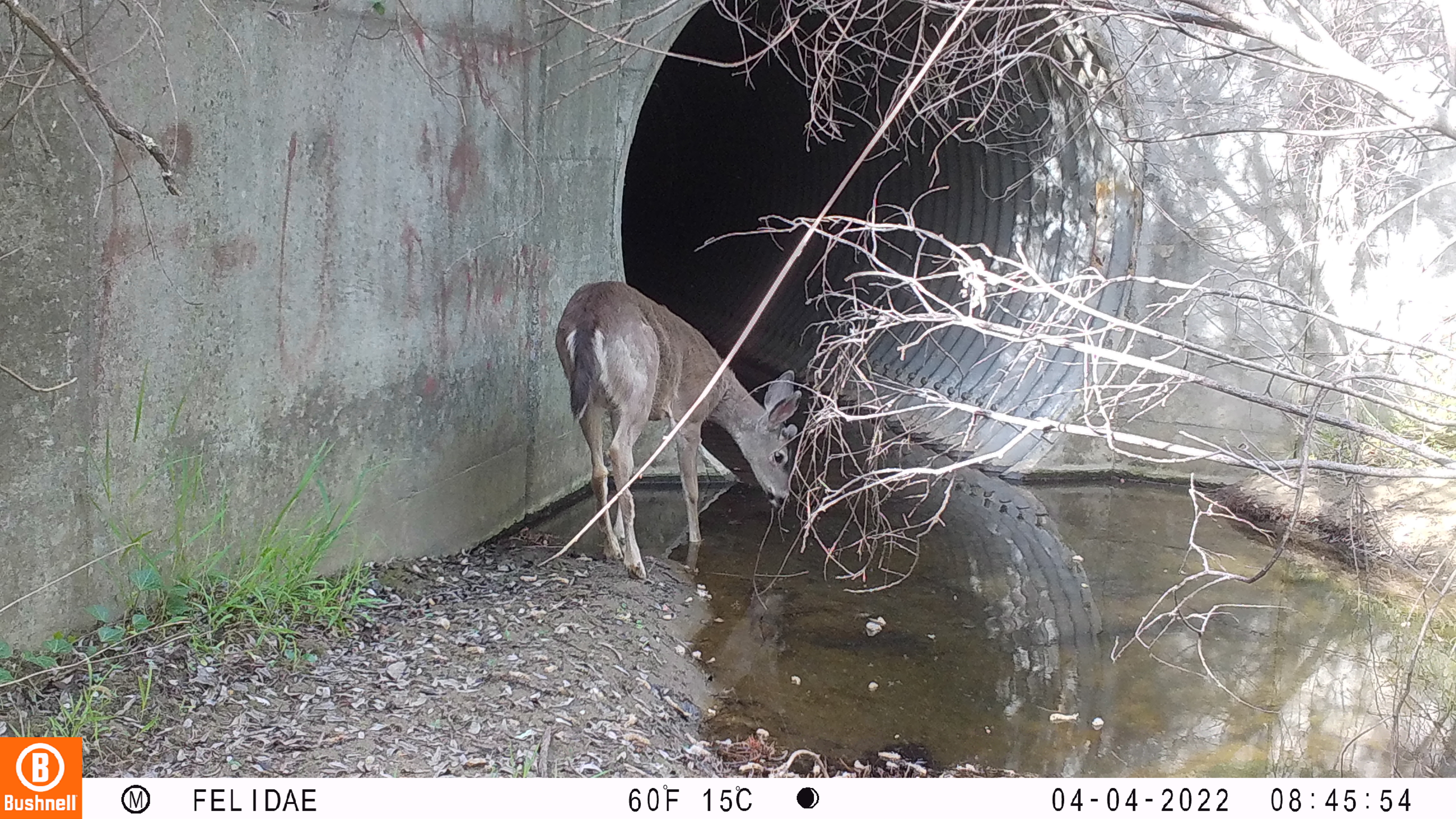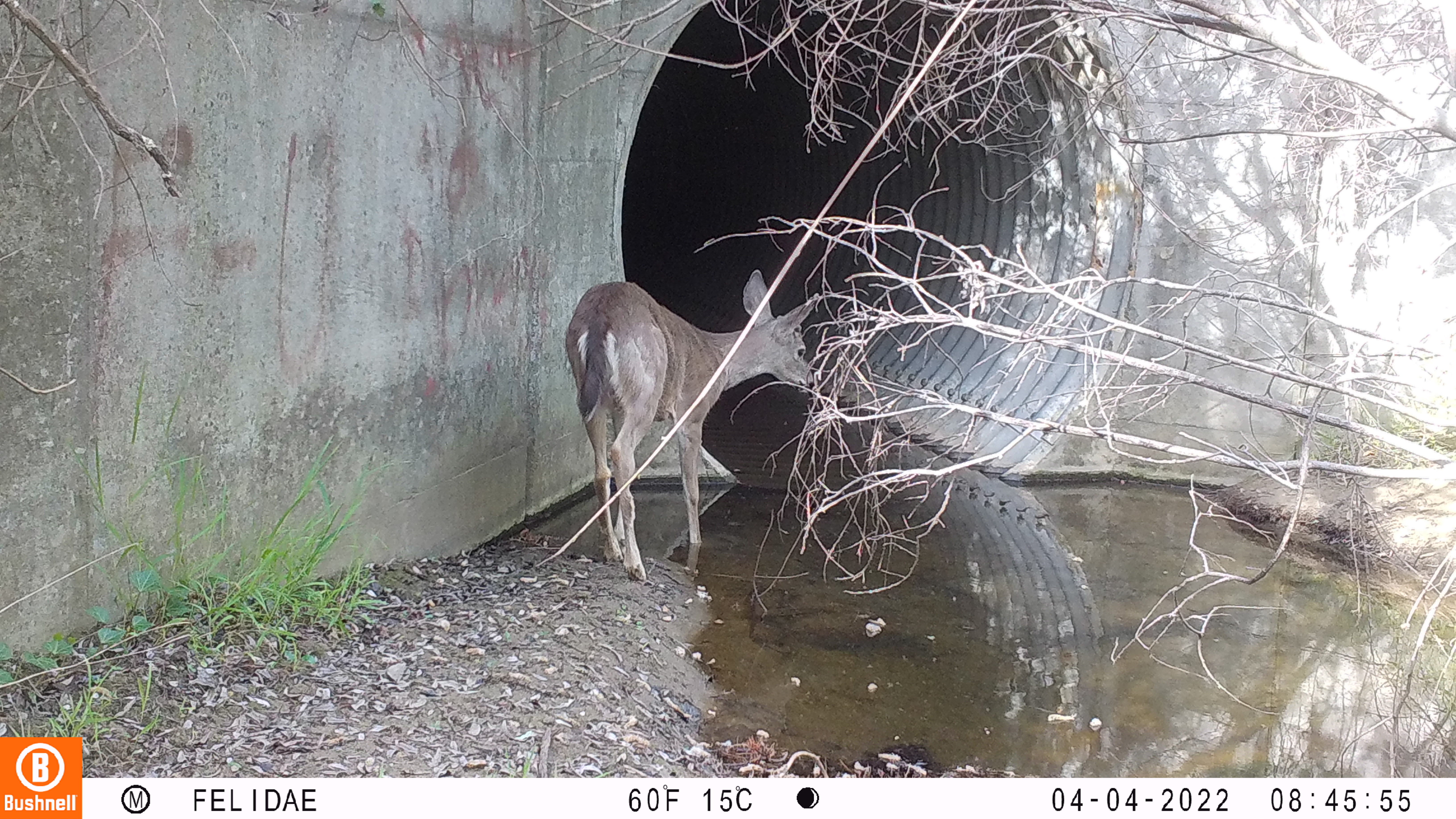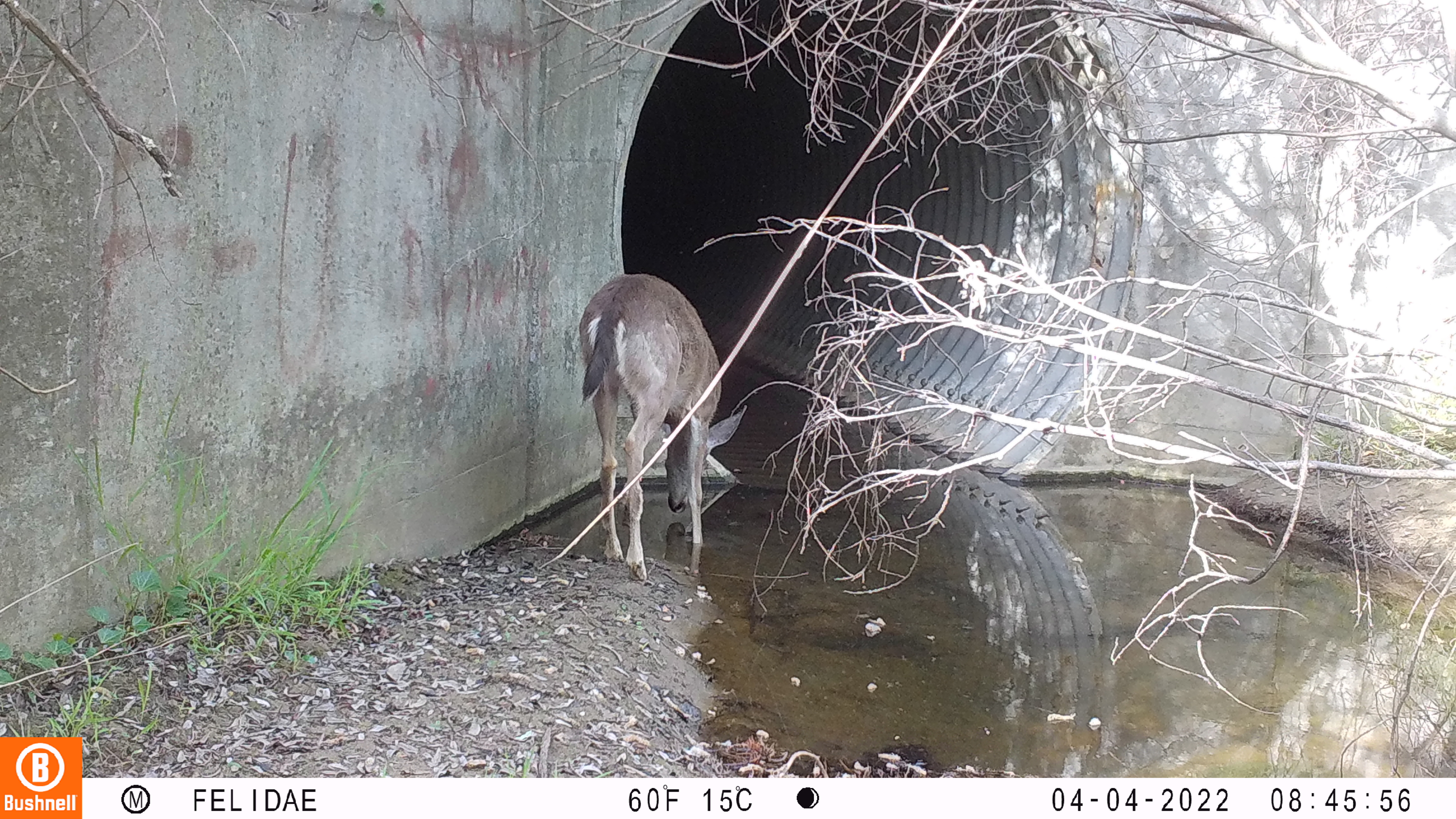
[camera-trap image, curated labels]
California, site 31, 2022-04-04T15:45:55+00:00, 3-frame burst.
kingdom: Animalia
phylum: Chordata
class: Mammalia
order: Artiodactyla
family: Cervidae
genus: Odocoileus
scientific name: Odocoileus hemionus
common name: mule deer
Mule deer (Odocoileus hemionus).